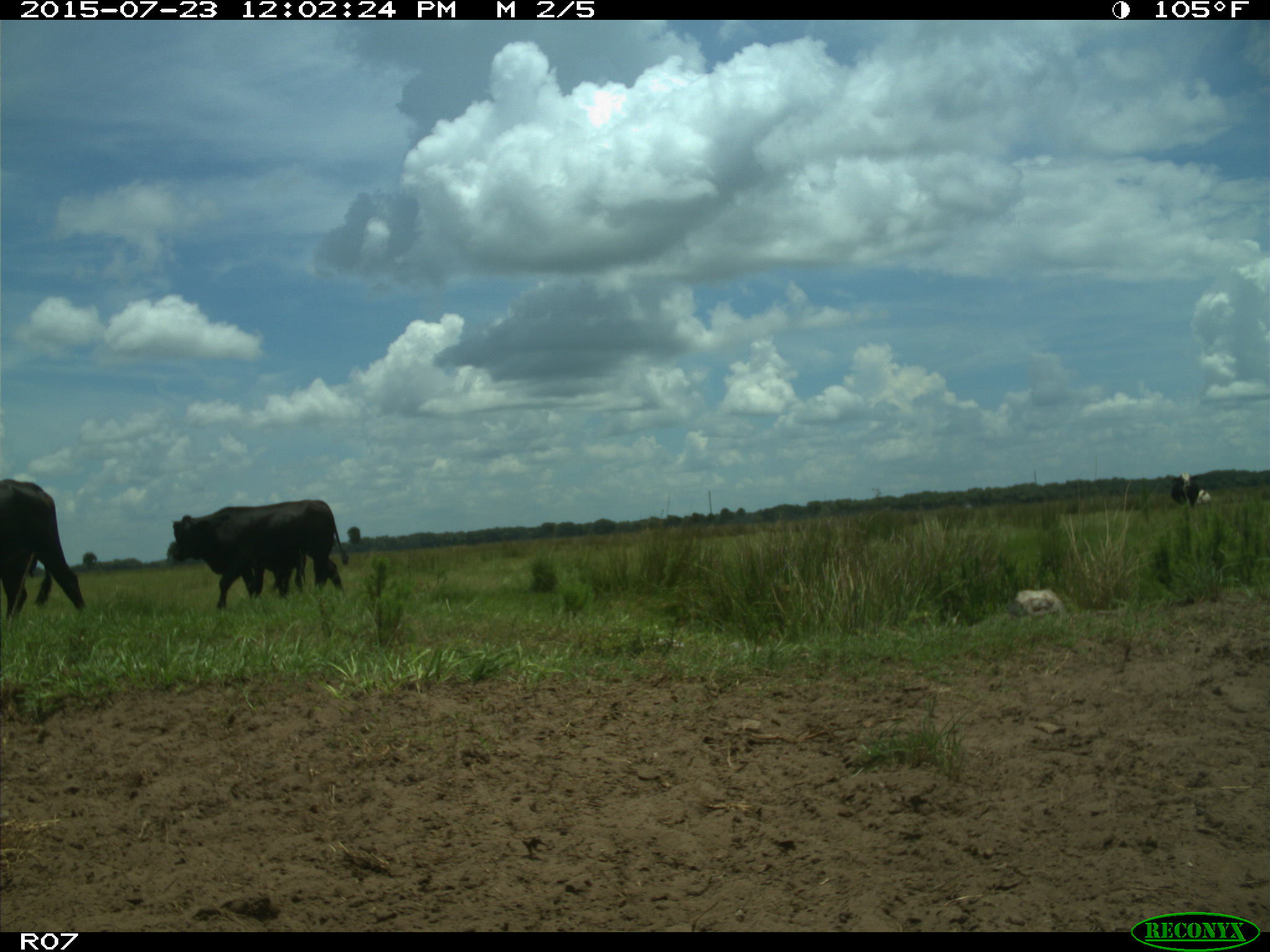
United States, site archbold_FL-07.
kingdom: Animalia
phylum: Chordata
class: Mammalia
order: Artiodactyla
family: Bovidae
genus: Bos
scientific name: Bos taurus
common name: domestic cow